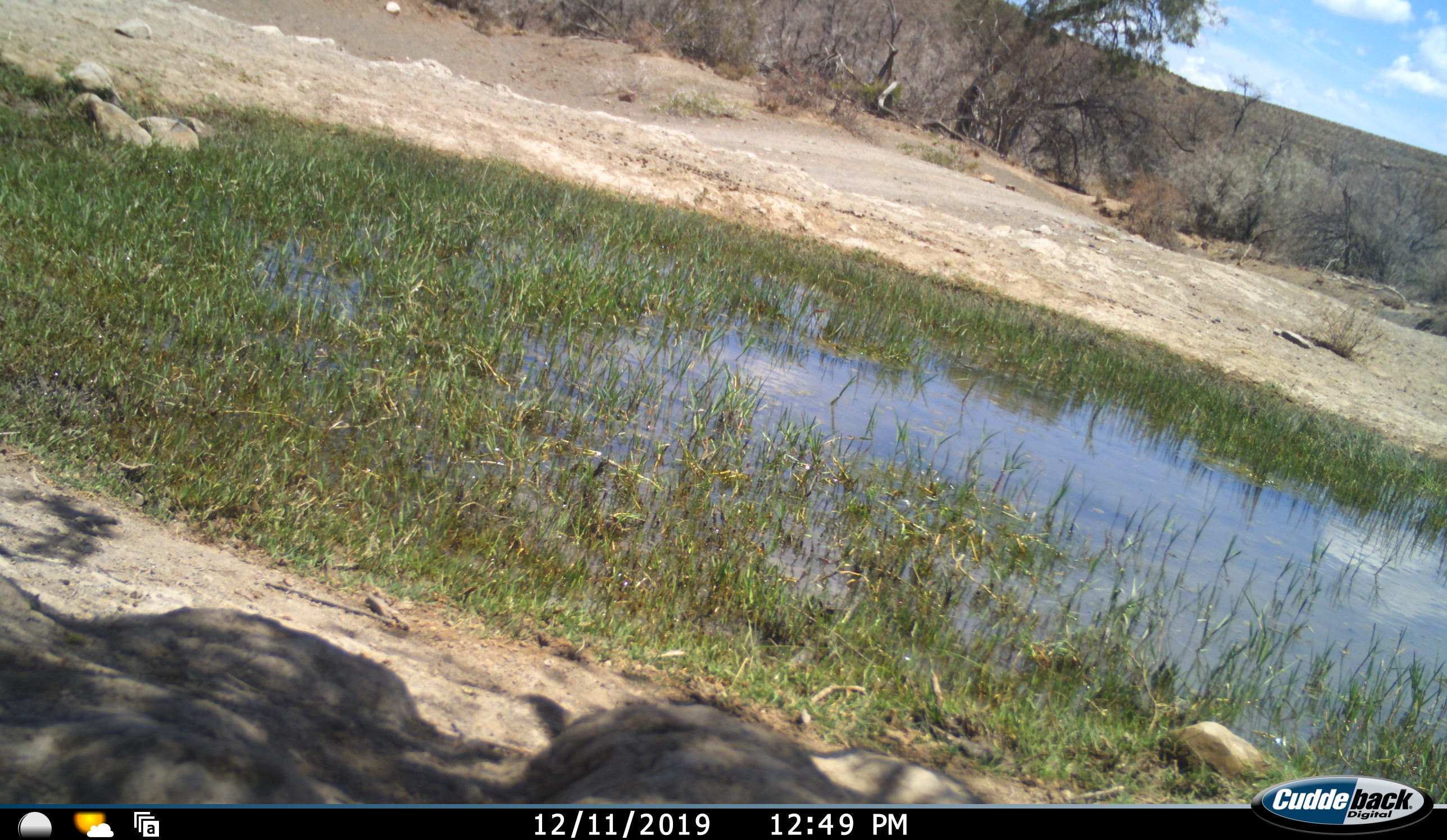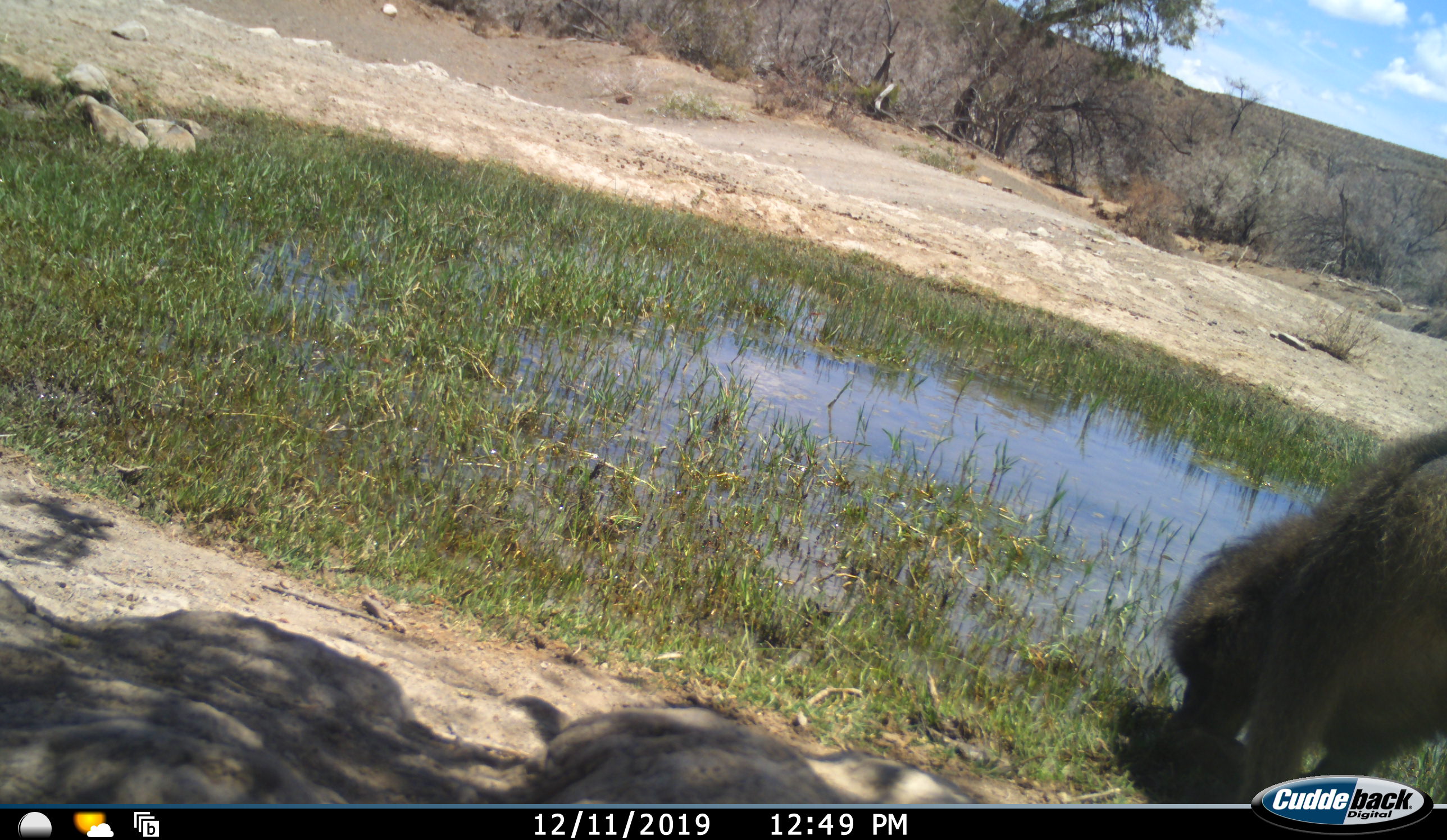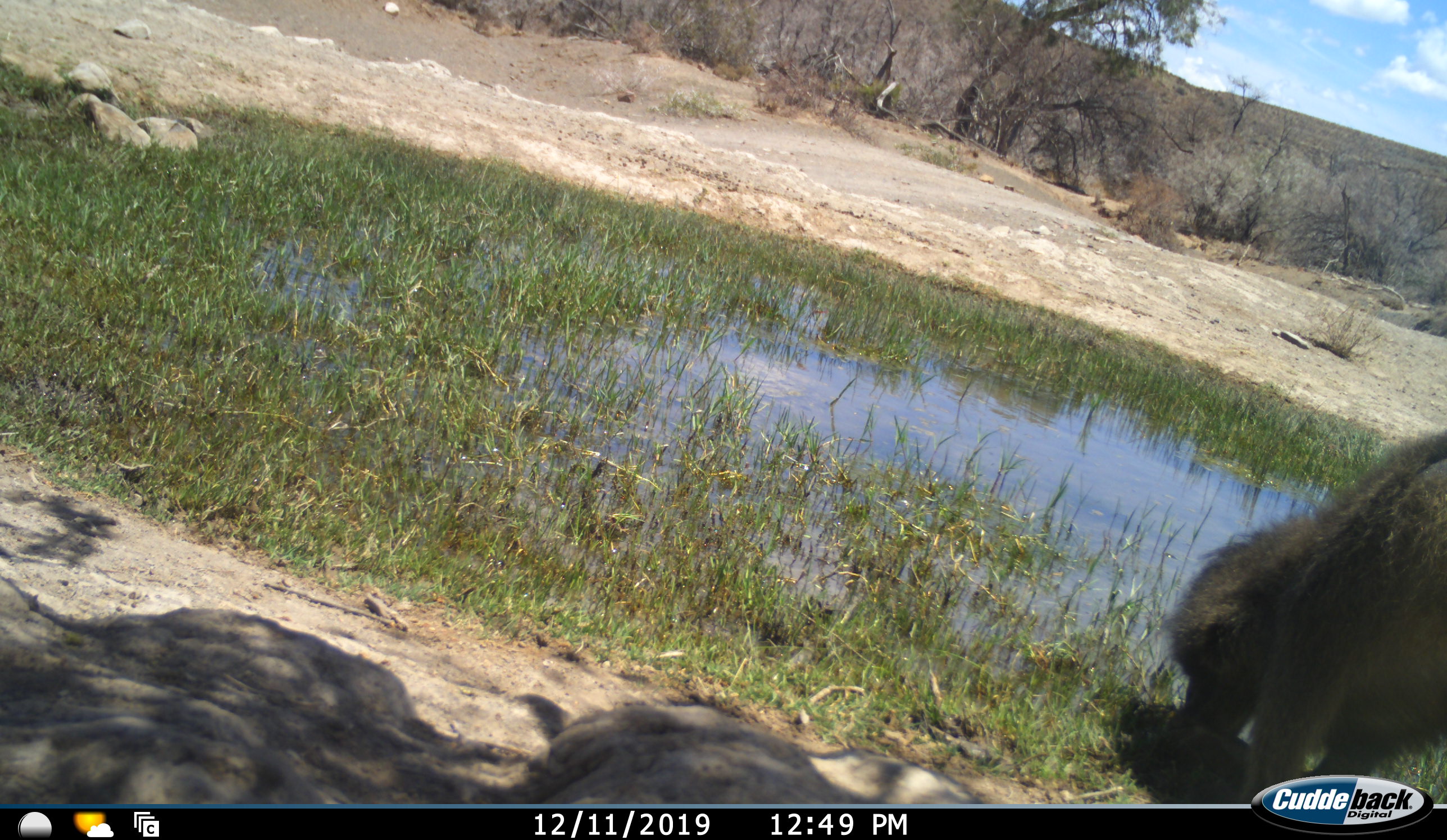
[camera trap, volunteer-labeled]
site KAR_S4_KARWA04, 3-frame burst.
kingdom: Animalia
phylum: Chordata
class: Mammalia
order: Primates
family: Cercopithecidae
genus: Papio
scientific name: Papio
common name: baboon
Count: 1.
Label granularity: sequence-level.